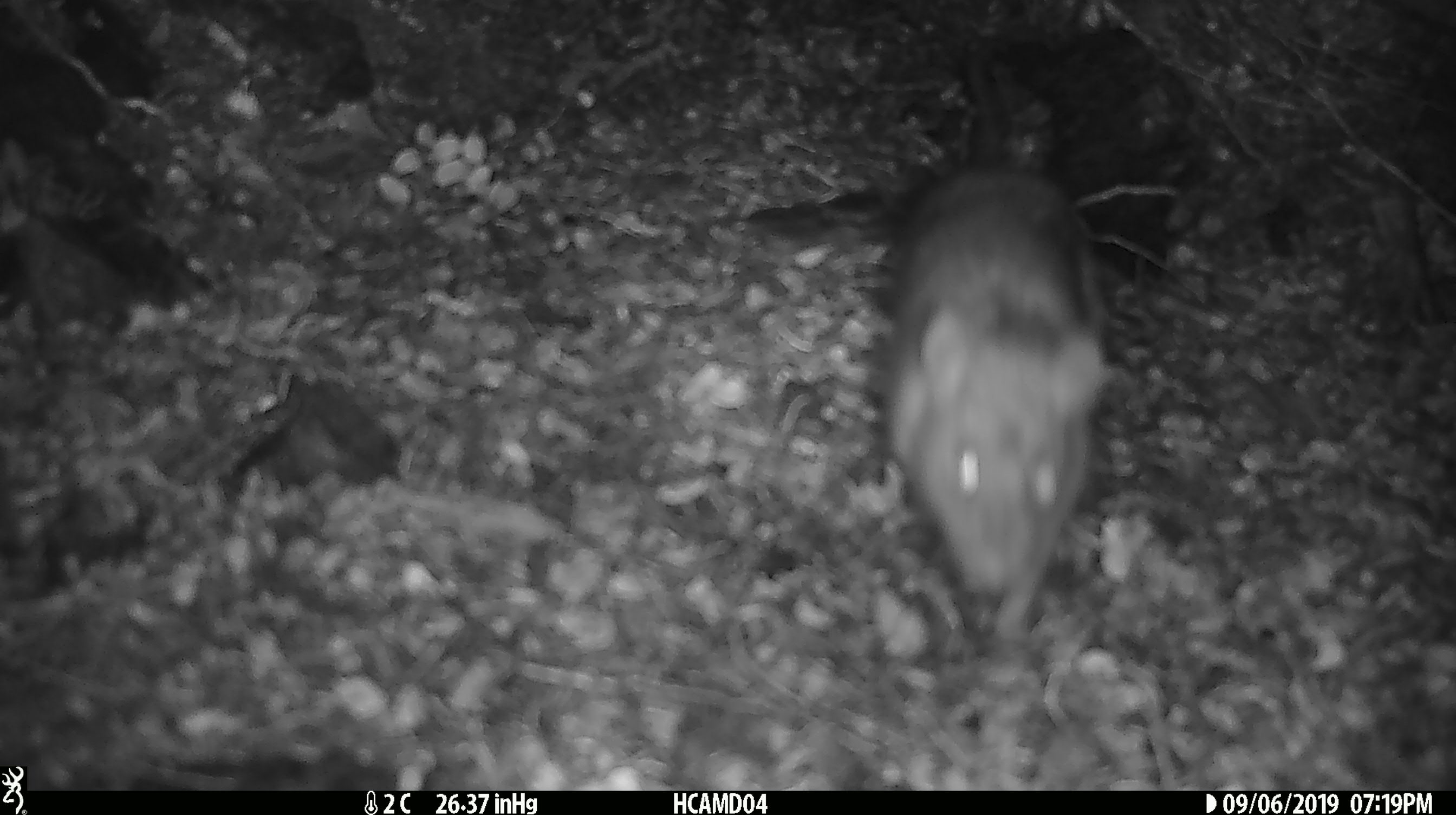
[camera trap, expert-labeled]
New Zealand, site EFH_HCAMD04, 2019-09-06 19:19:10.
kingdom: Animalia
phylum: Chordata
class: Mammalia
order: Rodentia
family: Muridae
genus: Rattus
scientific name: Rattus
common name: rat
Rat (Rattus).